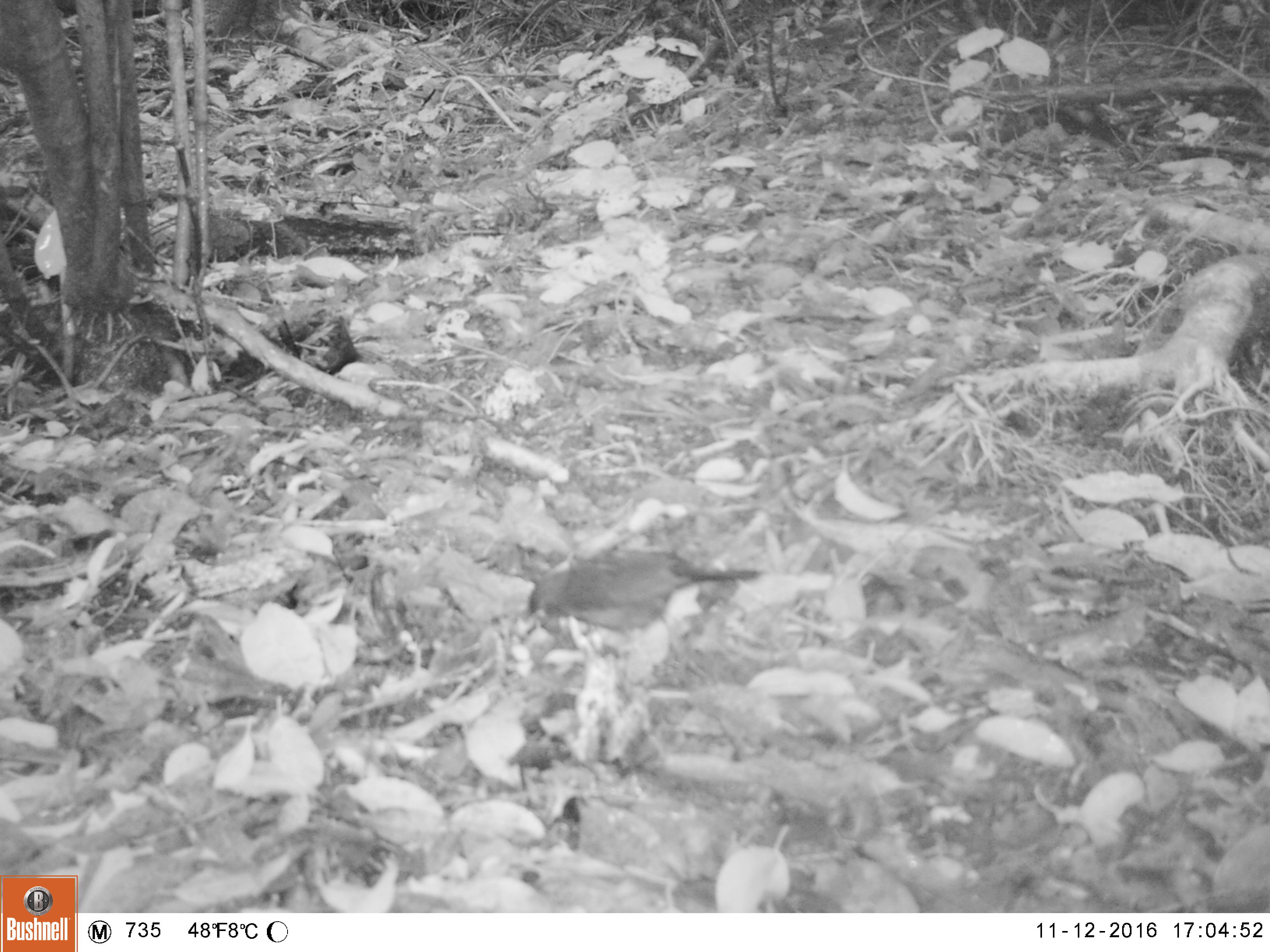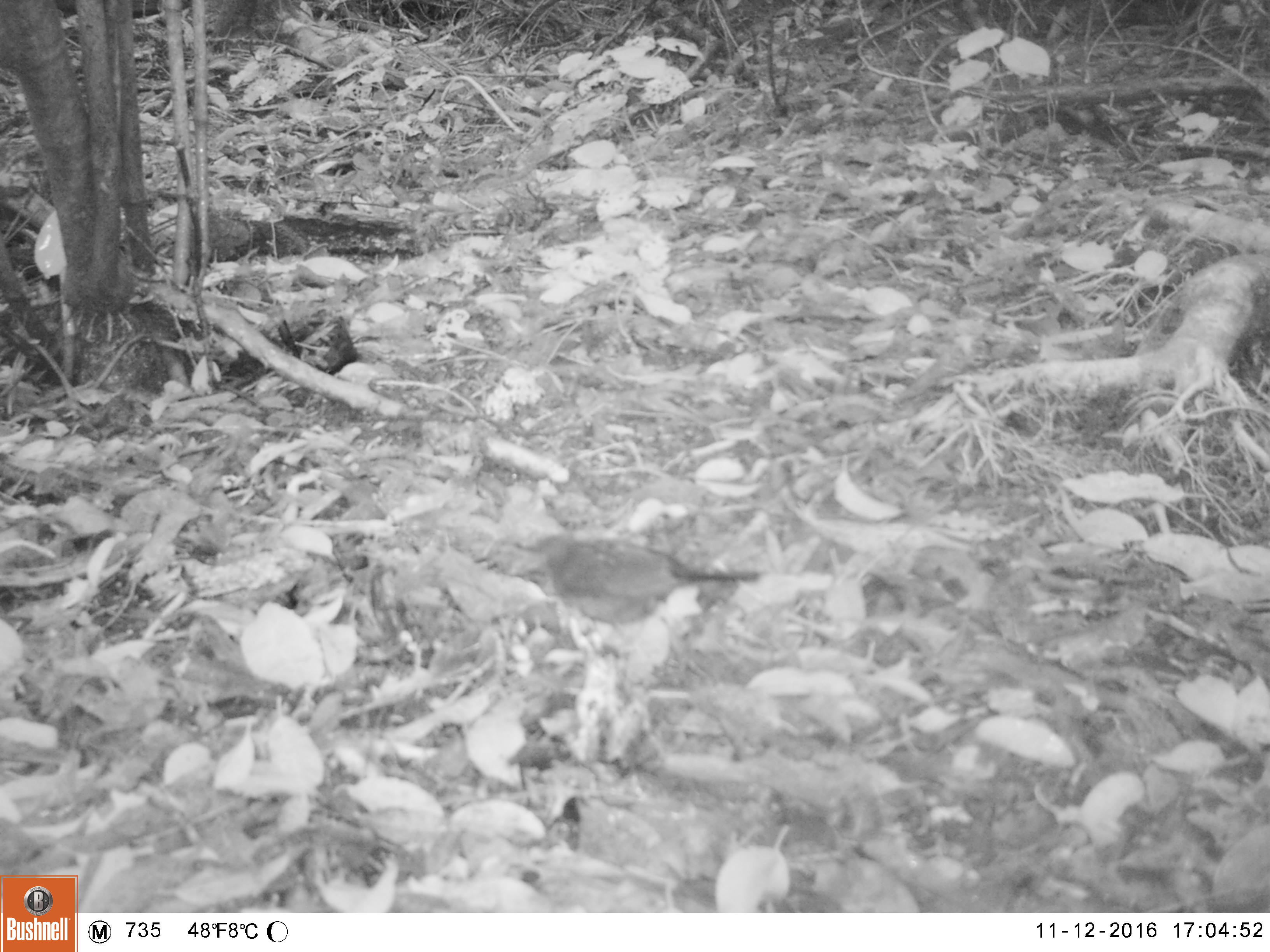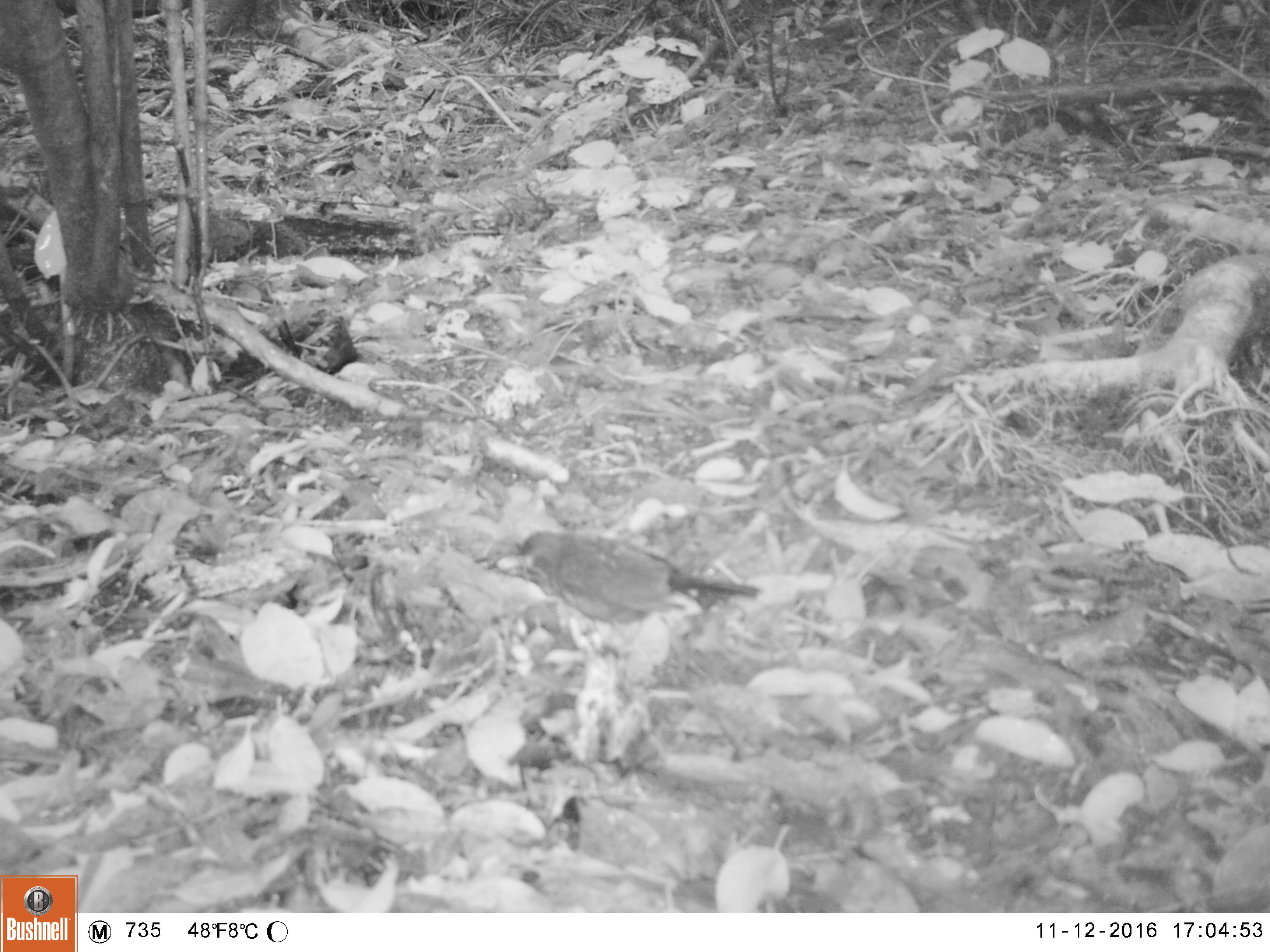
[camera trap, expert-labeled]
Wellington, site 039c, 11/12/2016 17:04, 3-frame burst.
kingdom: Animalia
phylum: Chordata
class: Aves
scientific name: Aves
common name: bird